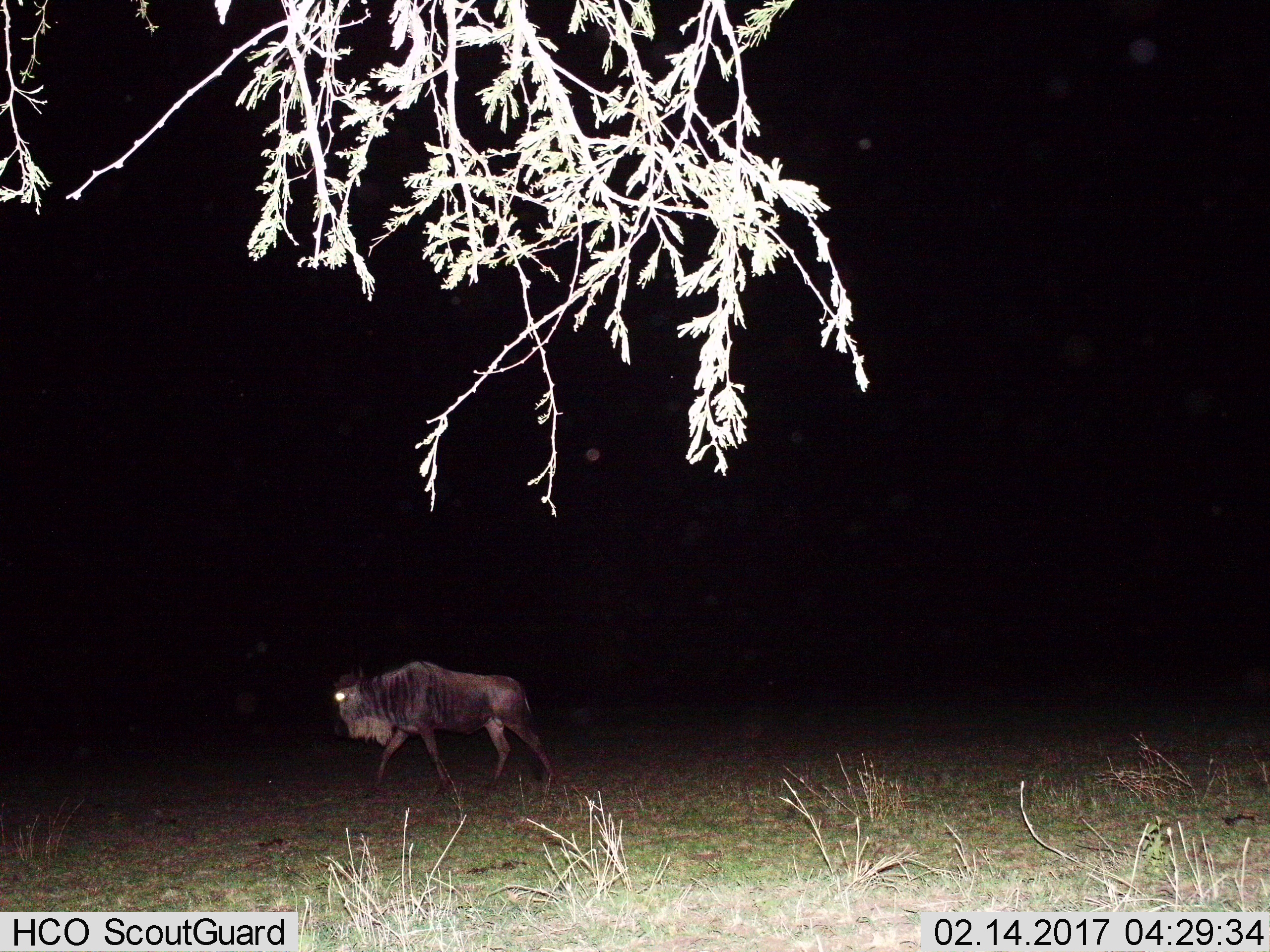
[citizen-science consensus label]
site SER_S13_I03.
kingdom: Animalia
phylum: Chordata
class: Mammalia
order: Artiodactyla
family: Bovidae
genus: Connochaetes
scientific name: Connochaetes taurinus taurinus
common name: blue wildebeest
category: wildebeestblue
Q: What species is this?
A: Wildebeestblue (blue wildebeest) (Connochaetes taurinus taurinus).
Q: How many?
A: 1.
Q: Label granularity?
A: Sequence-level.